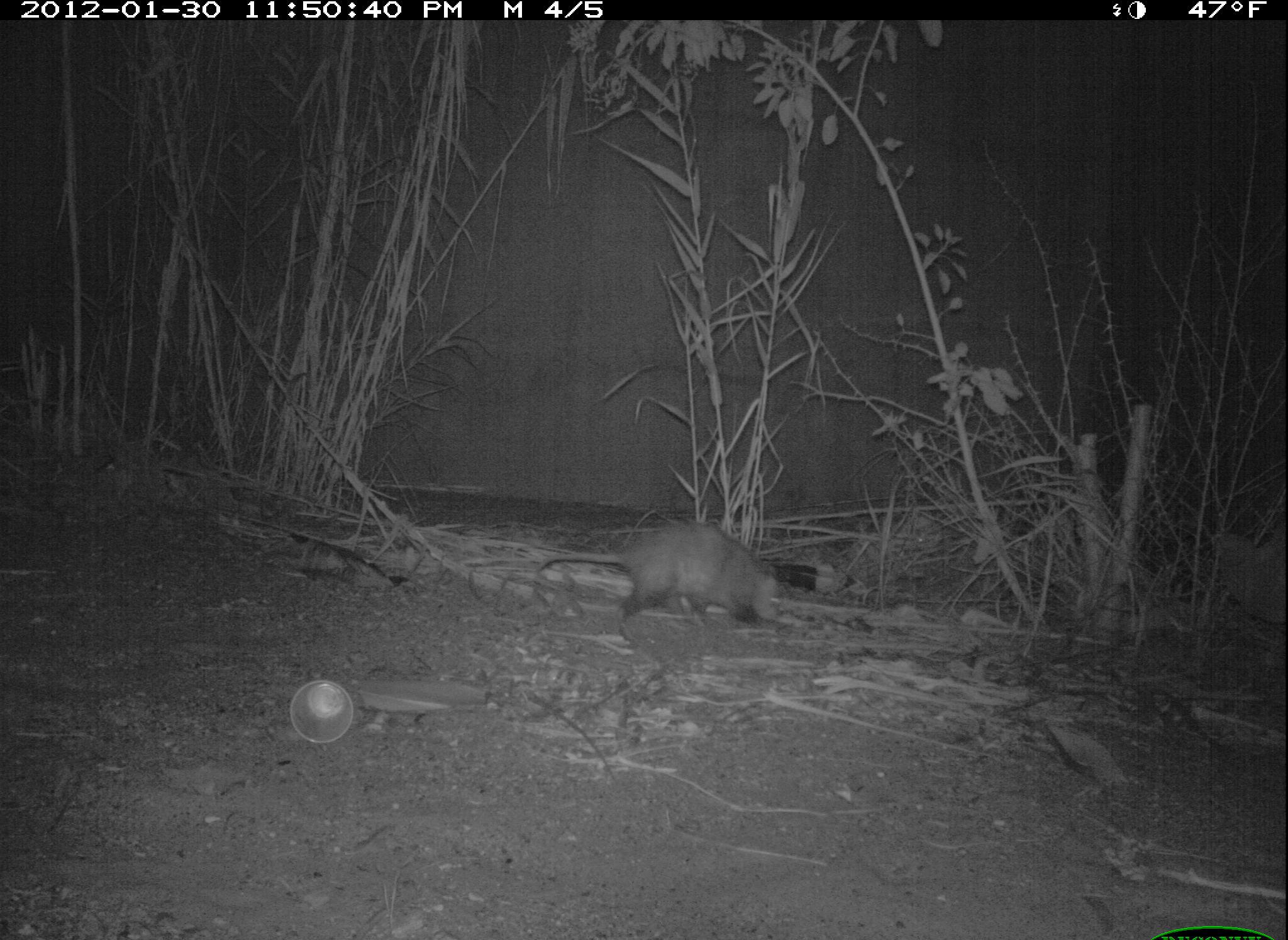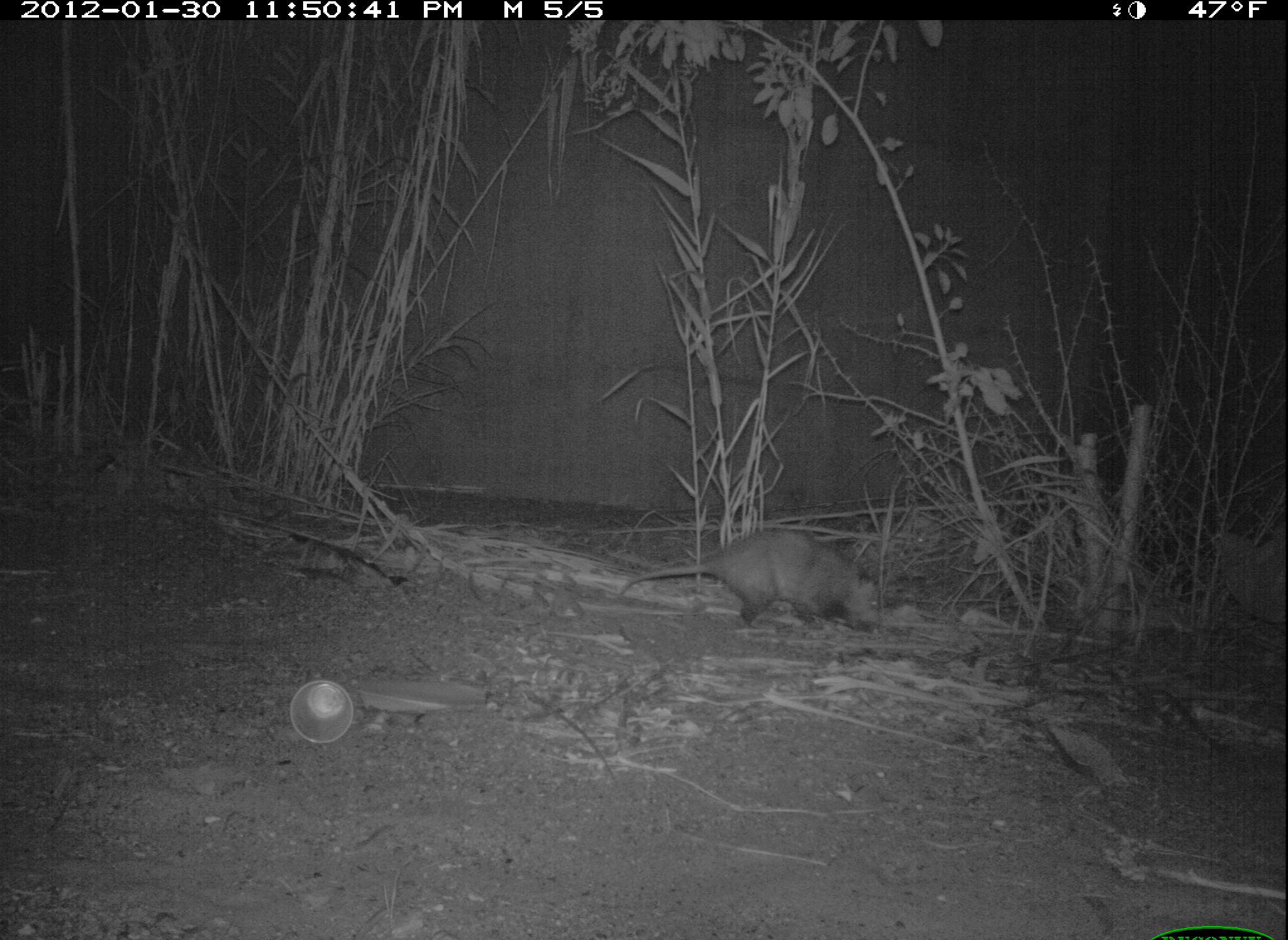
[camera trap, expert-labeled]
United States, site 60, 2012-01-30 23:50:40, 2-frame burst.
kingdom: Animalia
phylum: Chordata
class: Mammalia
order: Didelphimorphia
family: Didelphidae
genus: Didelphis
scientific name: Didelphis virginiana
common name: virginia opossum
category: opossum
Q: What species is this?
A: Opossum (virginia opossum) (Didelphis virginiana).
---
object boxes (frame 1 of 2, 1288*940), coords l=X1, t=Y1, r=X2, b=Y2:
opossum: l=532, t=520, r=784, b=647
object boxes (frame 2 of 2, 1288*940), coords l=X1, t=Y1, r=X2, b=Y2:
opossum: l=616, t=530, r=882, b=636